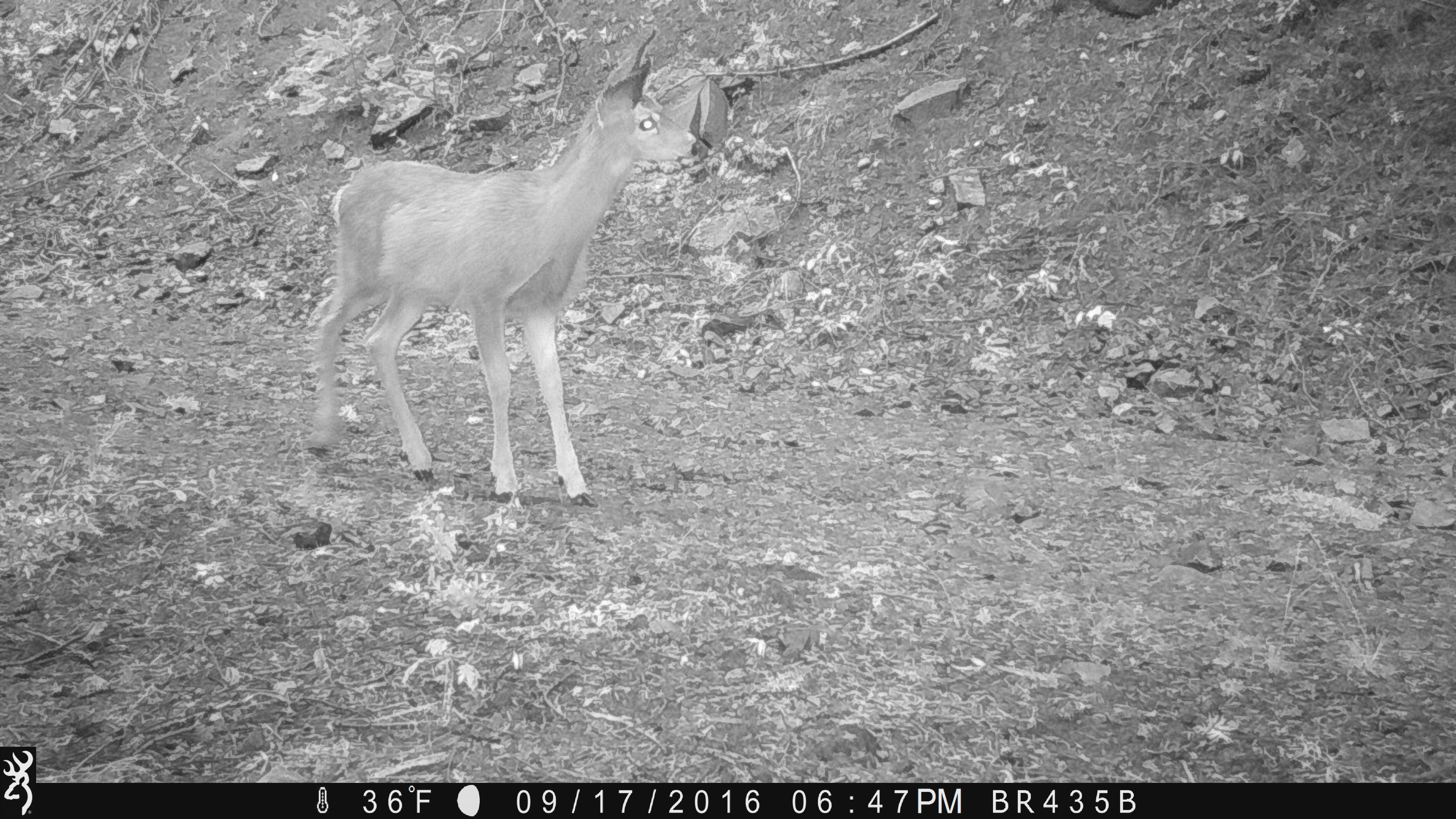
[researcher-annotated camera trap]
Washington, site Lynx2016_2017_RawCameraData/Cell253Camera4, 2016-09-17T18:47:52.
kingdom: Animalia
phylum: Chordata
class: Mammalia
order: Artiodactyla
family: Cervidae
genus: Odocoileus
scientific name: Odocoileus hemionus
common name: mule deer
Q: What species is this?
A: Odocoileus hemionus (mule deer).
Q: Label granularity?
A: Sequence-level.